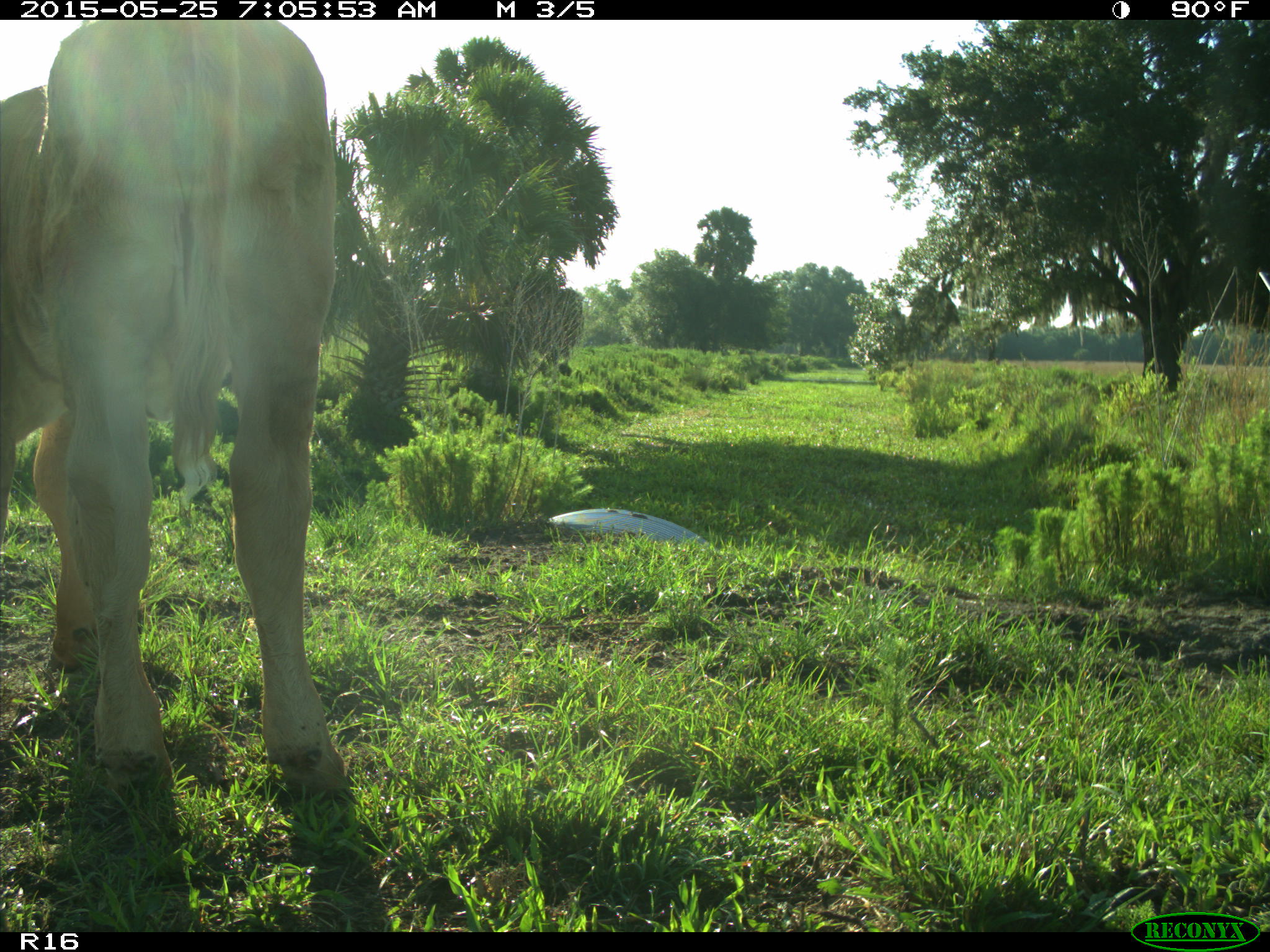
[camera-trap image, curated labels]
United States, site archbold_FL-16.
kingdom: Animalia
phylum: Chordata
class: Mammalia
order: Artiodactyla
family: Bovidae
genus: Bos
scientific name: Bos taurus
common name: domestic cow